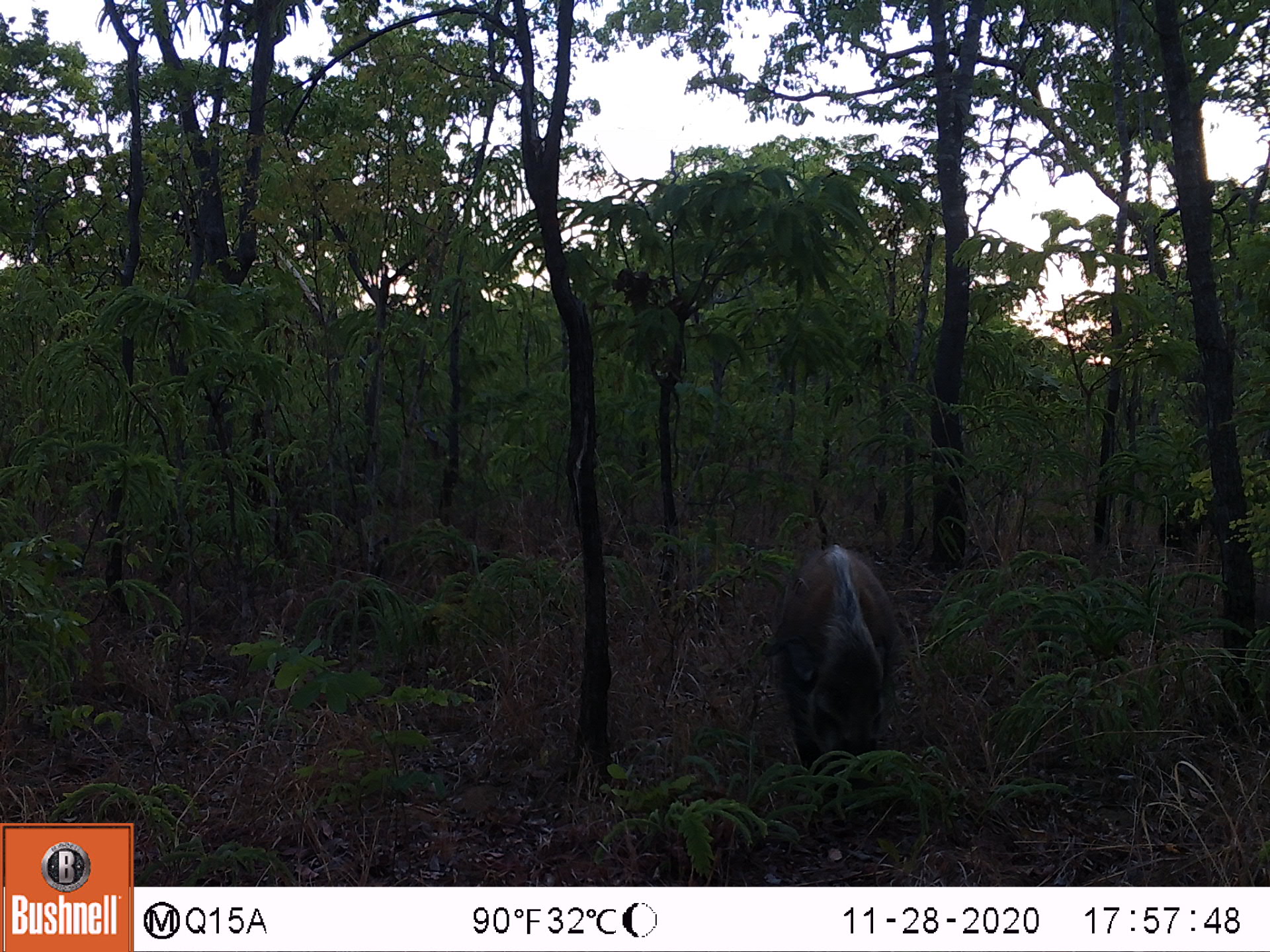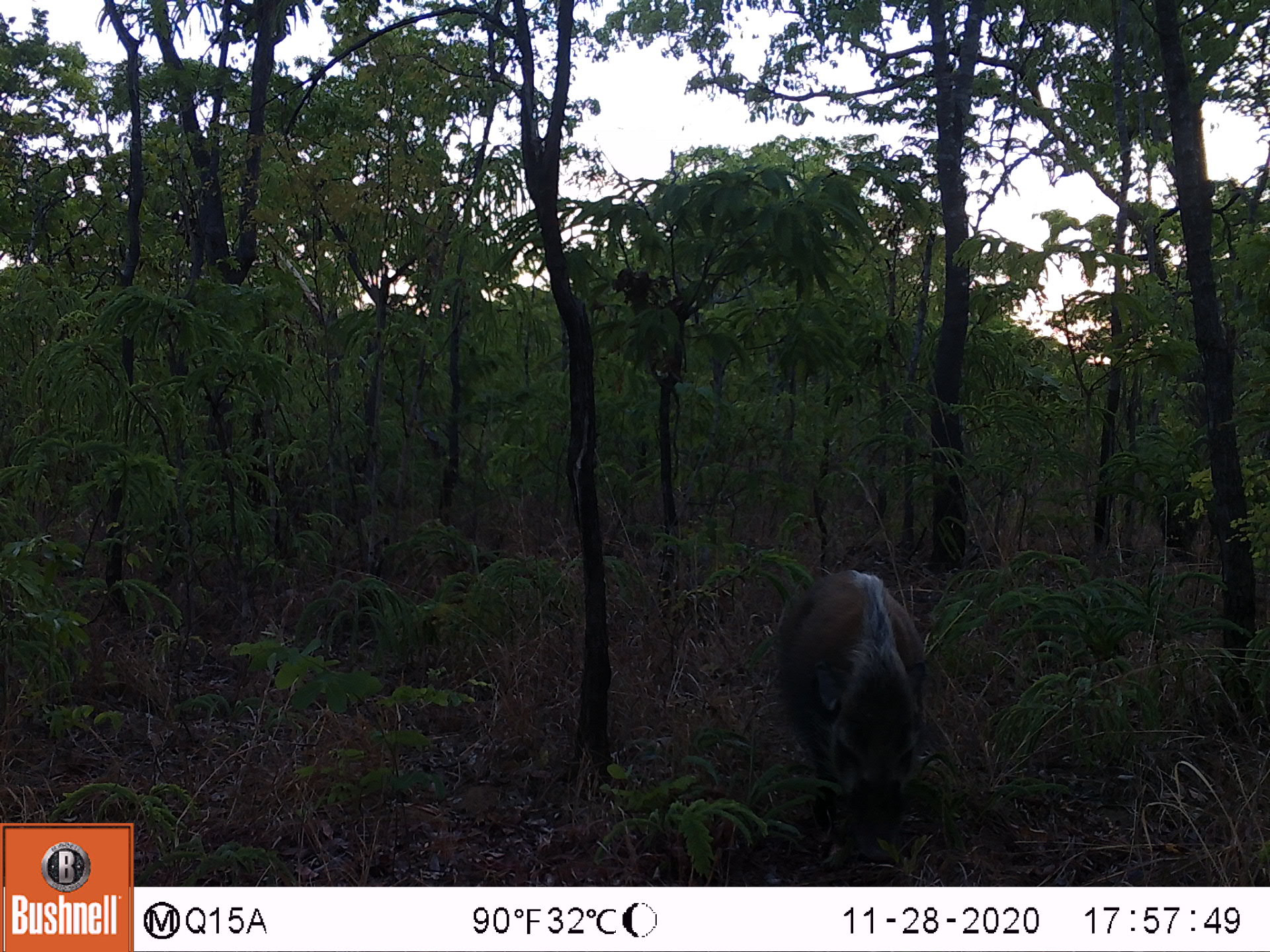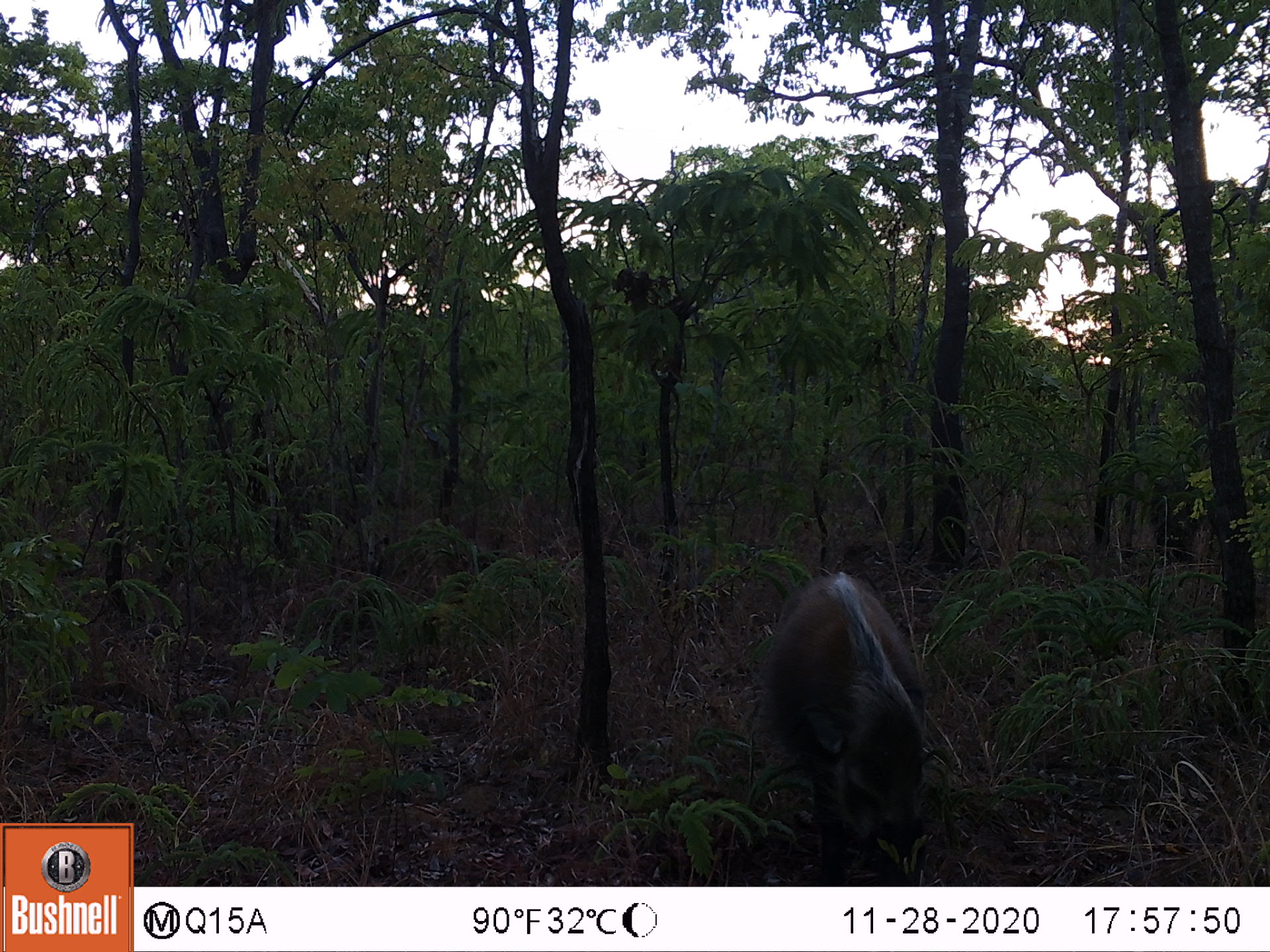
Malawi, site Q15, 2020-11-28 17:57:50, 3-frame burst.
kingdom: Animalia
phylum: Chordata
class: Mammalia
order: Artiodactyla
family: Suidae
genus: Potamochoerus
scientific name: Potamochoerus larvatus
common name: bushpig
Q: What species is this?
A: Bushpig (Potamochoerus larvatus).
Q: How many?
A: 1.